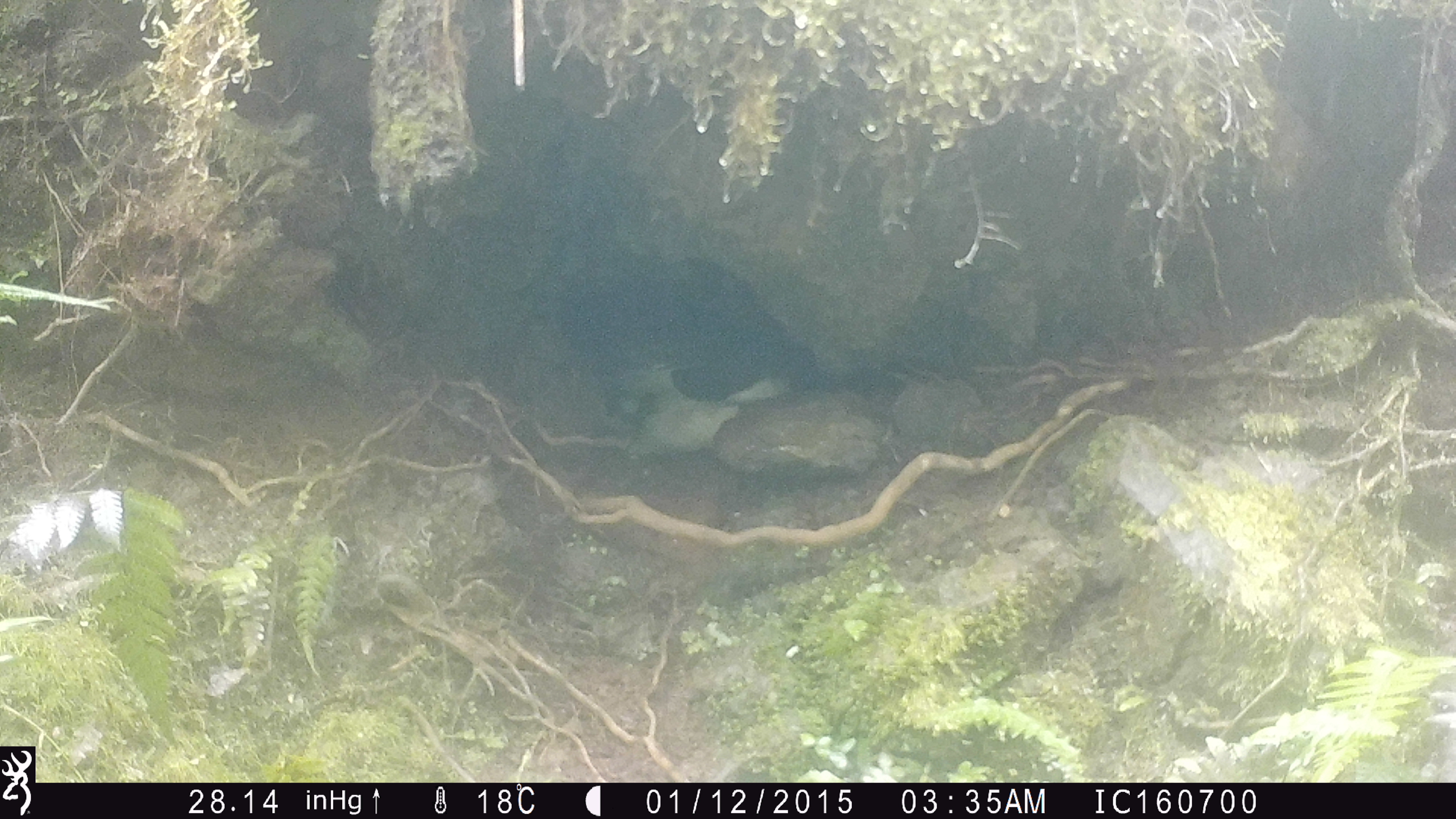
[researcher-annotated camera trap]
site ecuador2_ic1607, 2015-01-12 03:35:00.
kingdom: Animalia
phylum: Chordata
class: Aves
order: Procellariiformes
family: Procellariidae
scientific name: Procellariidae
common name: petrel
Petrel (Procellariidae).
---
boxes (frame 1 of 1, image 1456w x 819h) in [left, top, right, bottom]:
petrel: [574, 264, 810, 455]